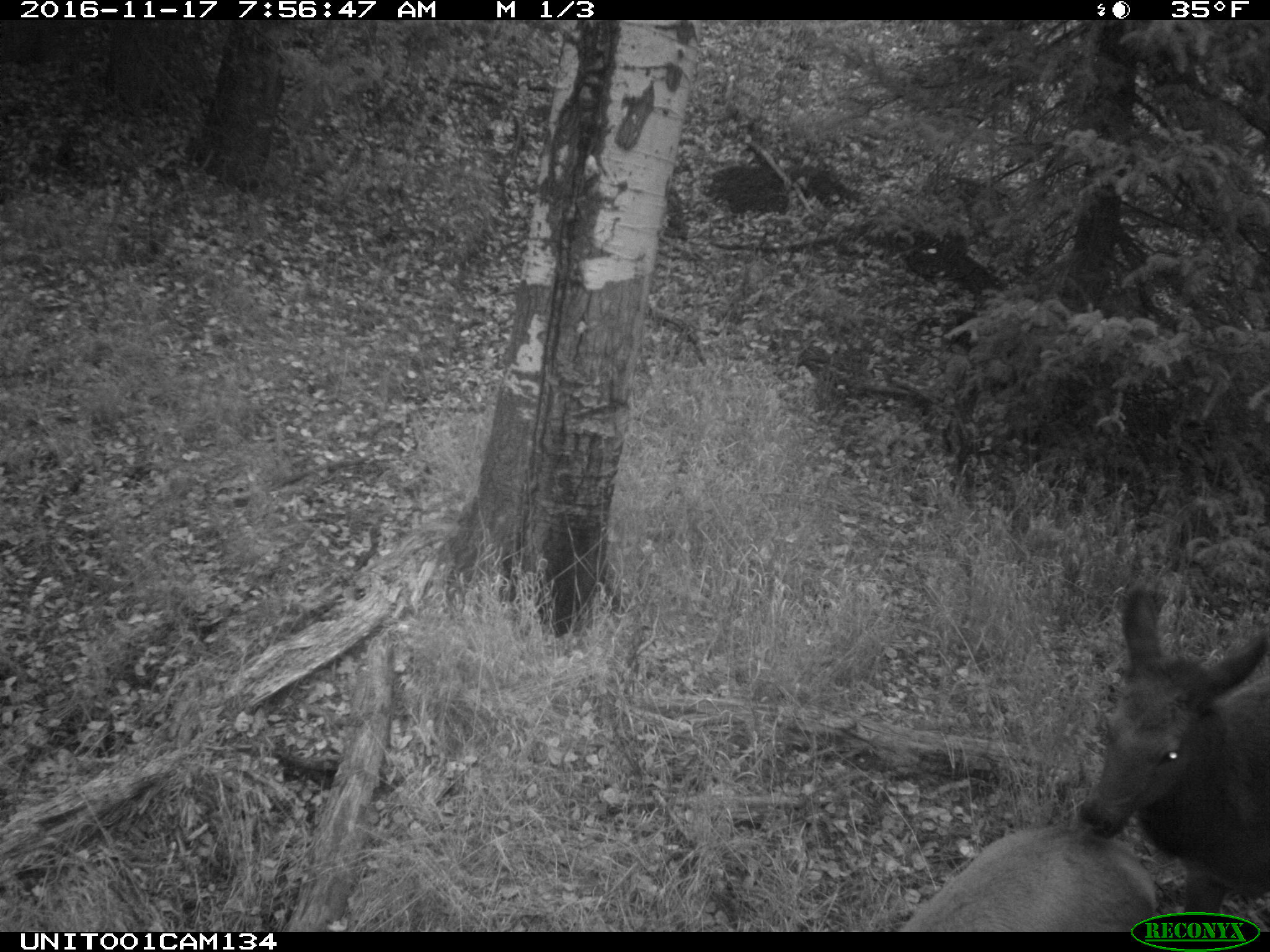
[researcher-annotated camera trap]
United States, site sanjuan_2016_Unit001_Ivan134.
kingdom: Animalia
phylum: Chordata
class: Mammalia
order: Artiodactyla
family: Cervidae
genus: Cervus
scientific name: Cervus elaphus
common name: red deer